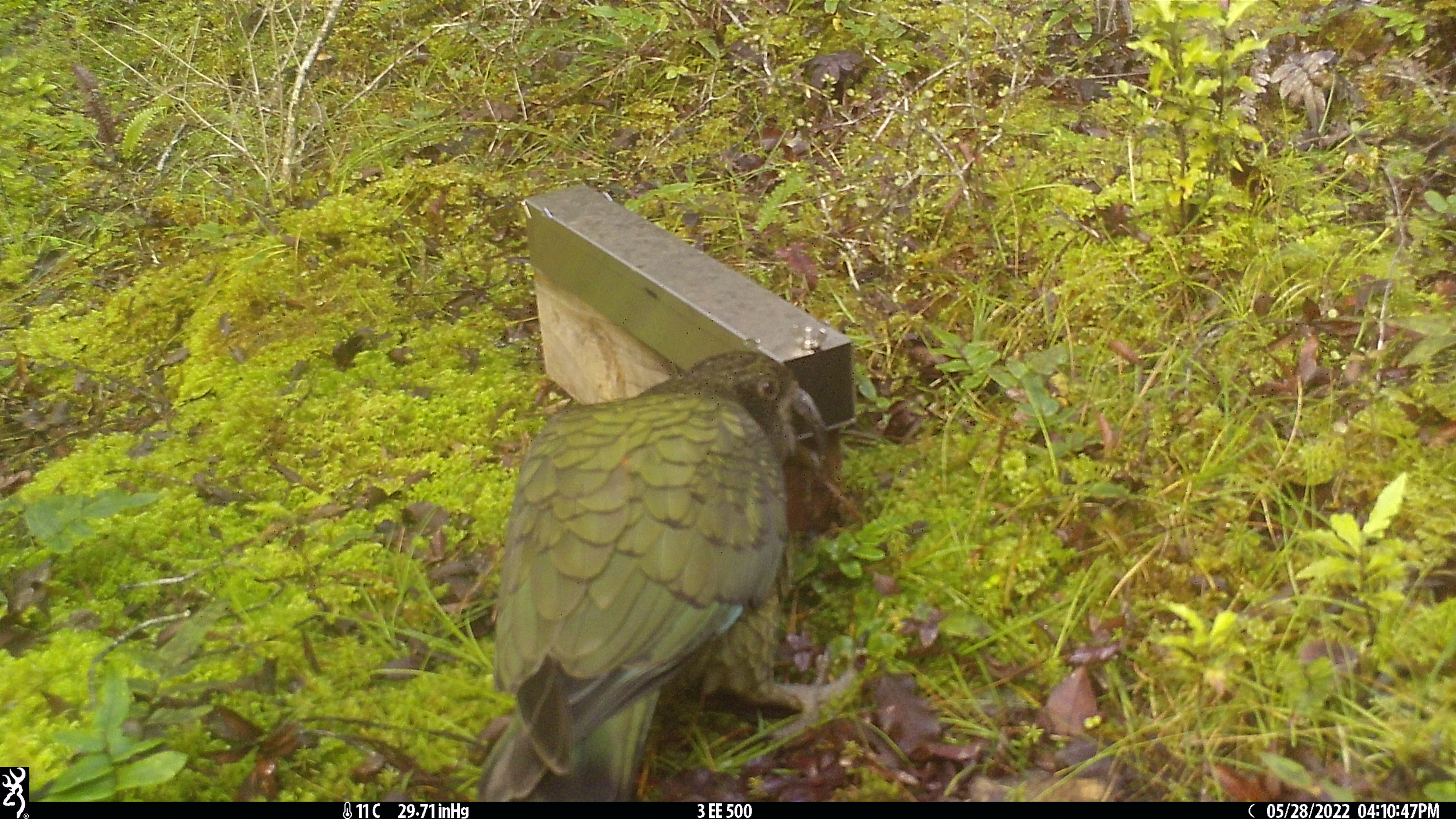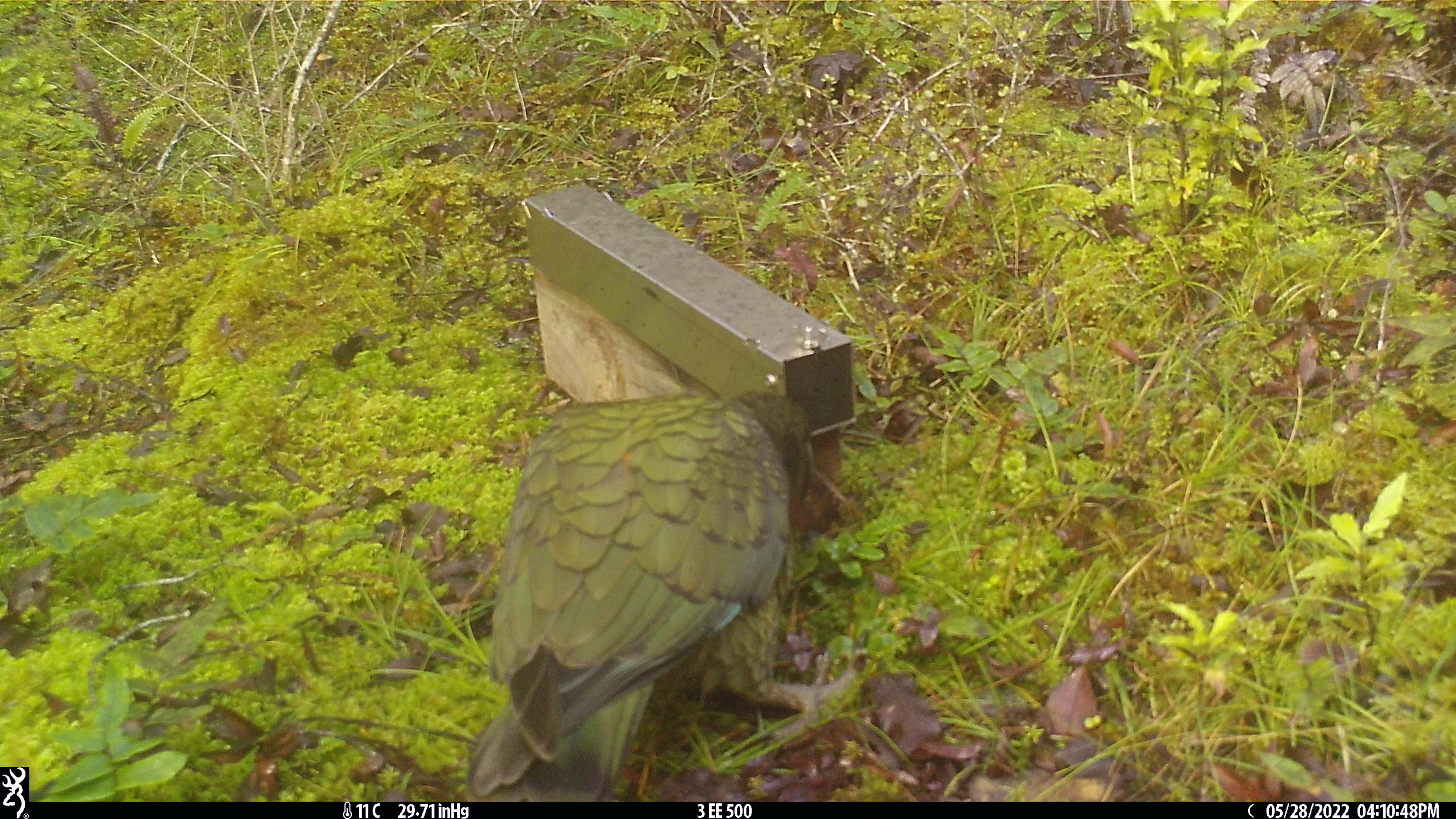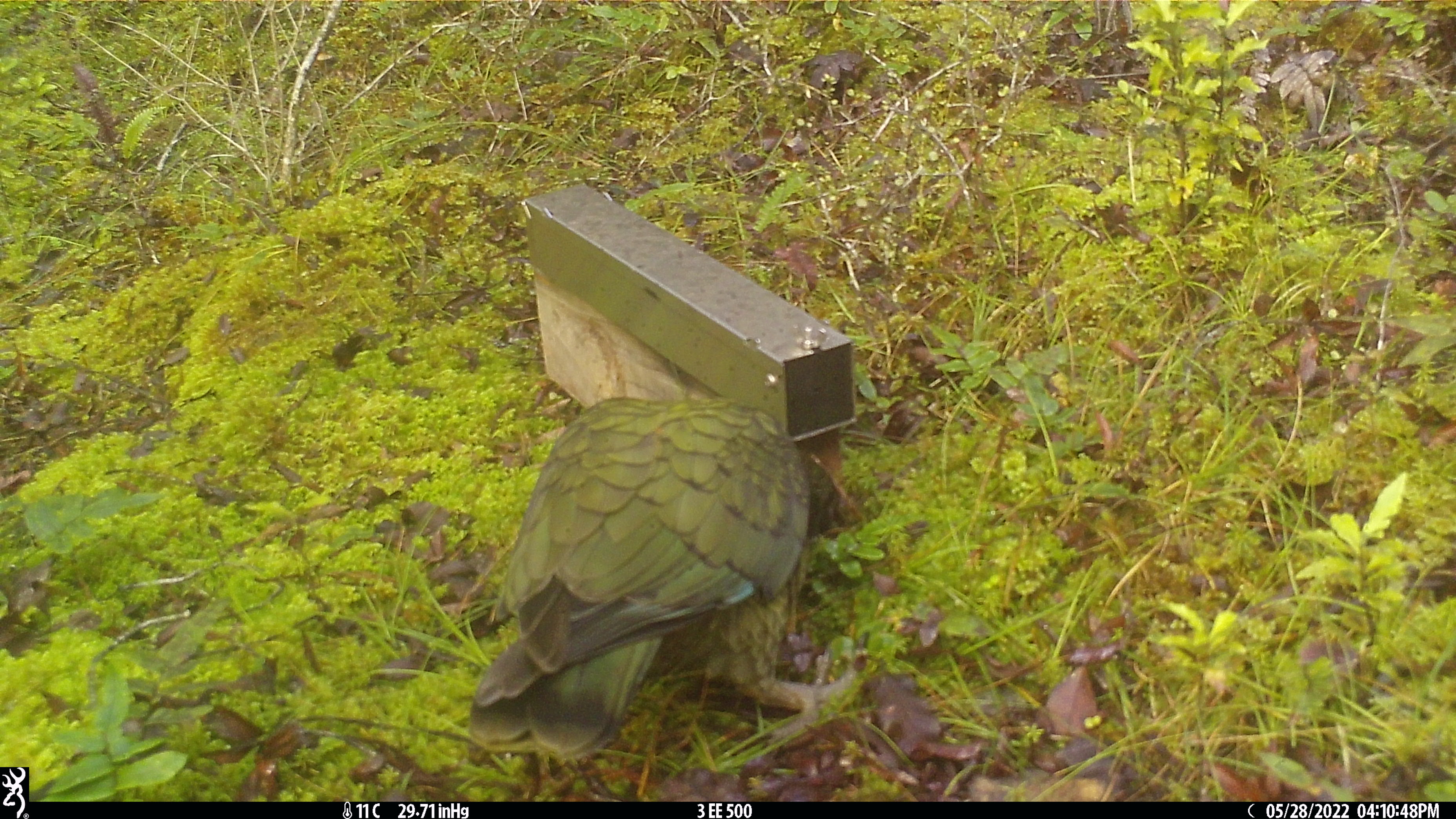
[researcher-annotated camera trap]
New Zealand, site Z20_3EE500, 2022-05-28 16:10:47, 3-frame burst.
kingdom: Animalia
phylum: Chordata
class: Aves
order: Psittaciformes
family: Strigopidae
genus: Nestor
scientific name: Nestor notabilis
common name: kea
Kea (Nestor notabilis).